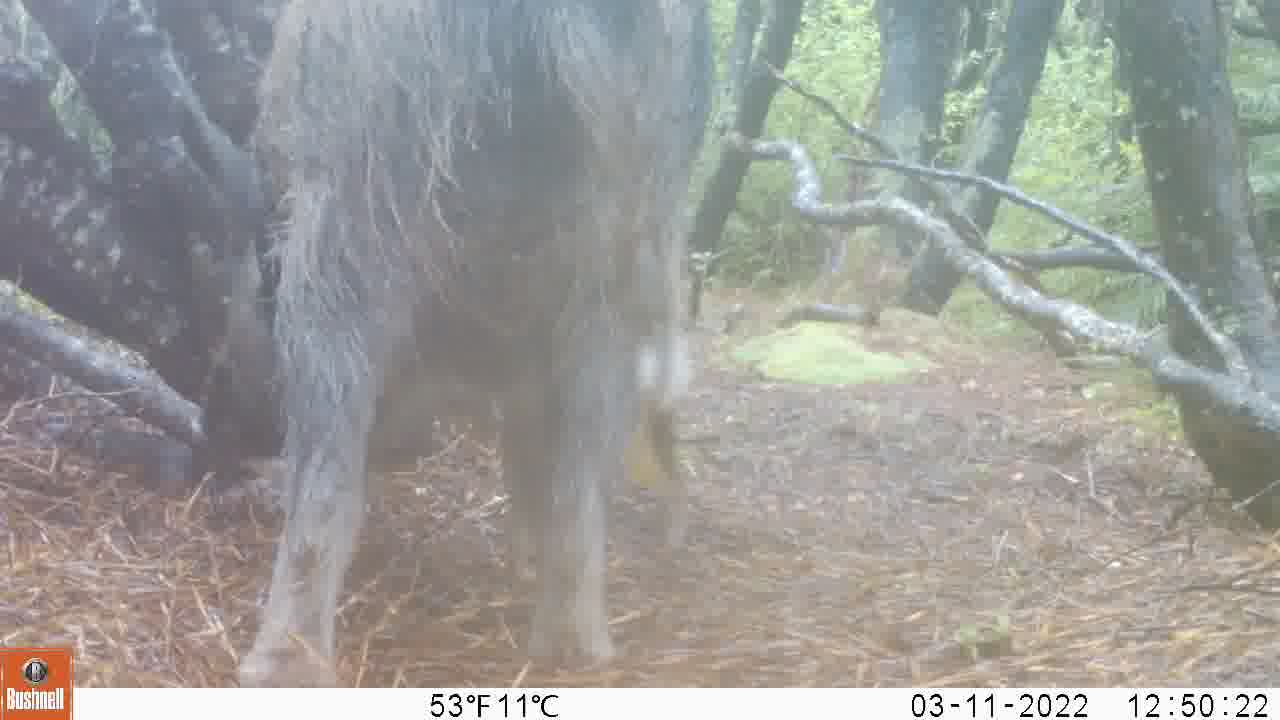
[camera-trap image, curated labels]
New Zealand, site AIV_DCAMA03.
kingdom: Animalia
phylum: Chordata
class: Mammalia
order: Artiodactyla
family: Suidae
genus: Sus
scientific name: Sus scrofa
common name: pig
Pig (Sus scrofa).